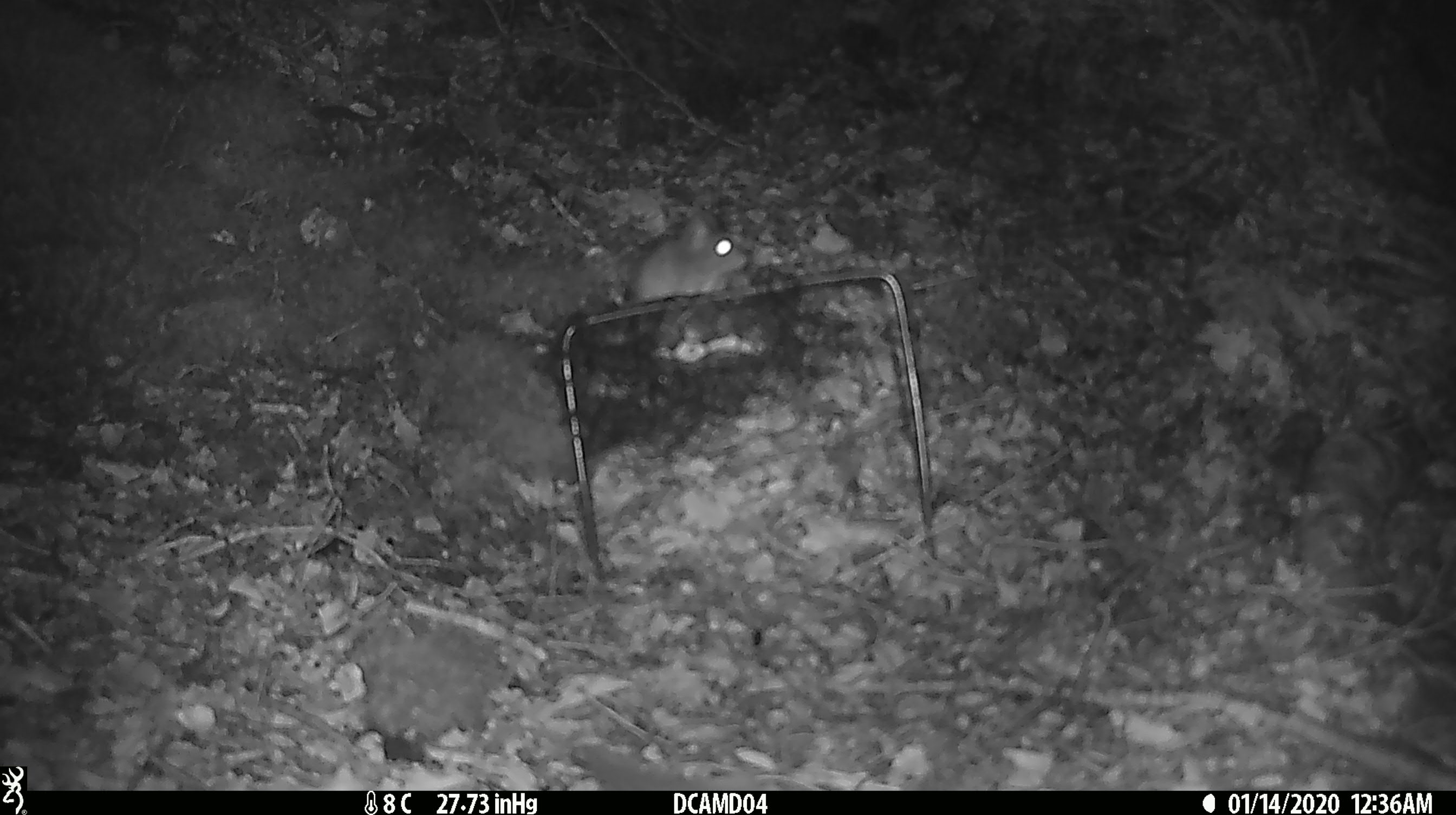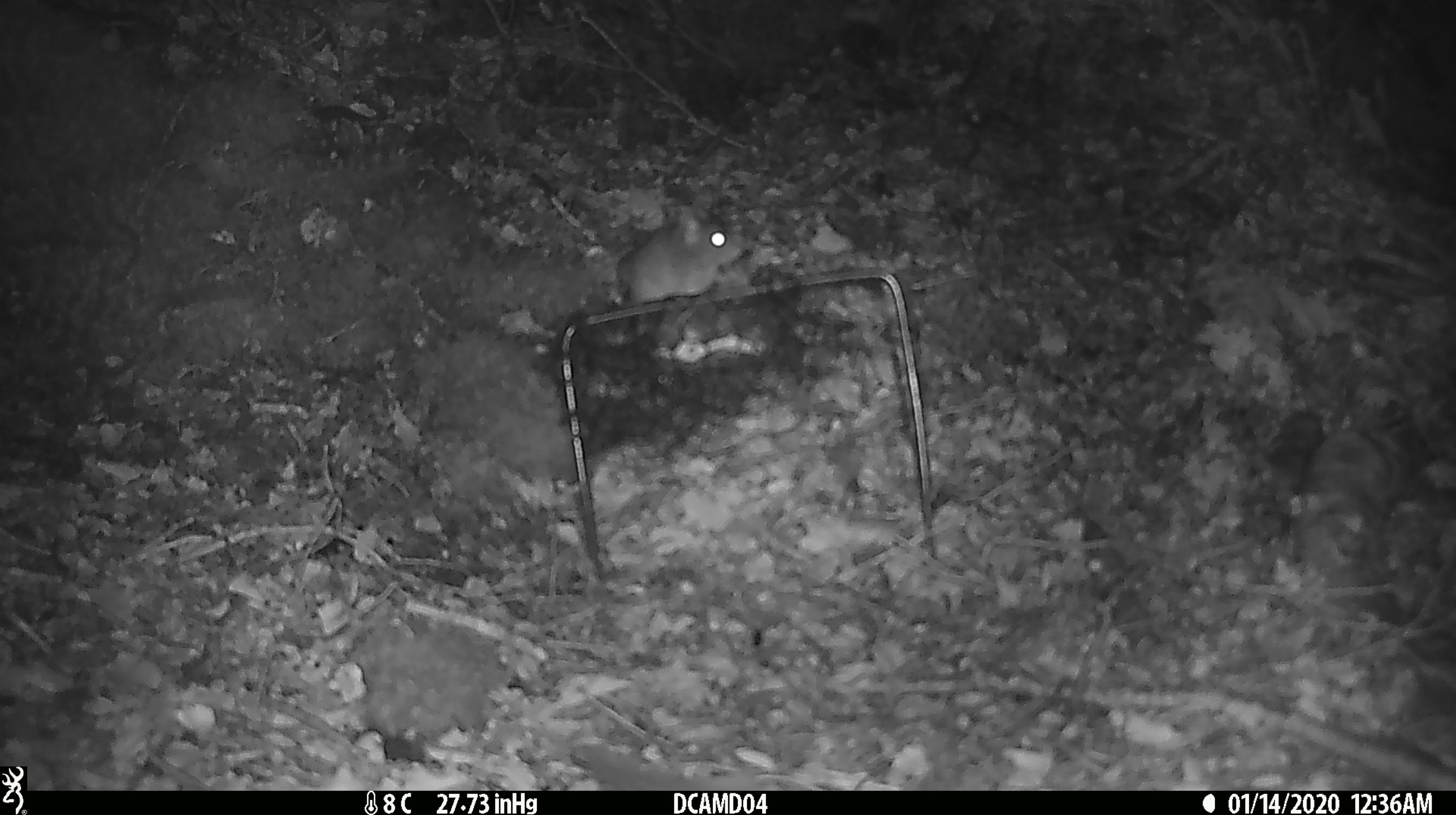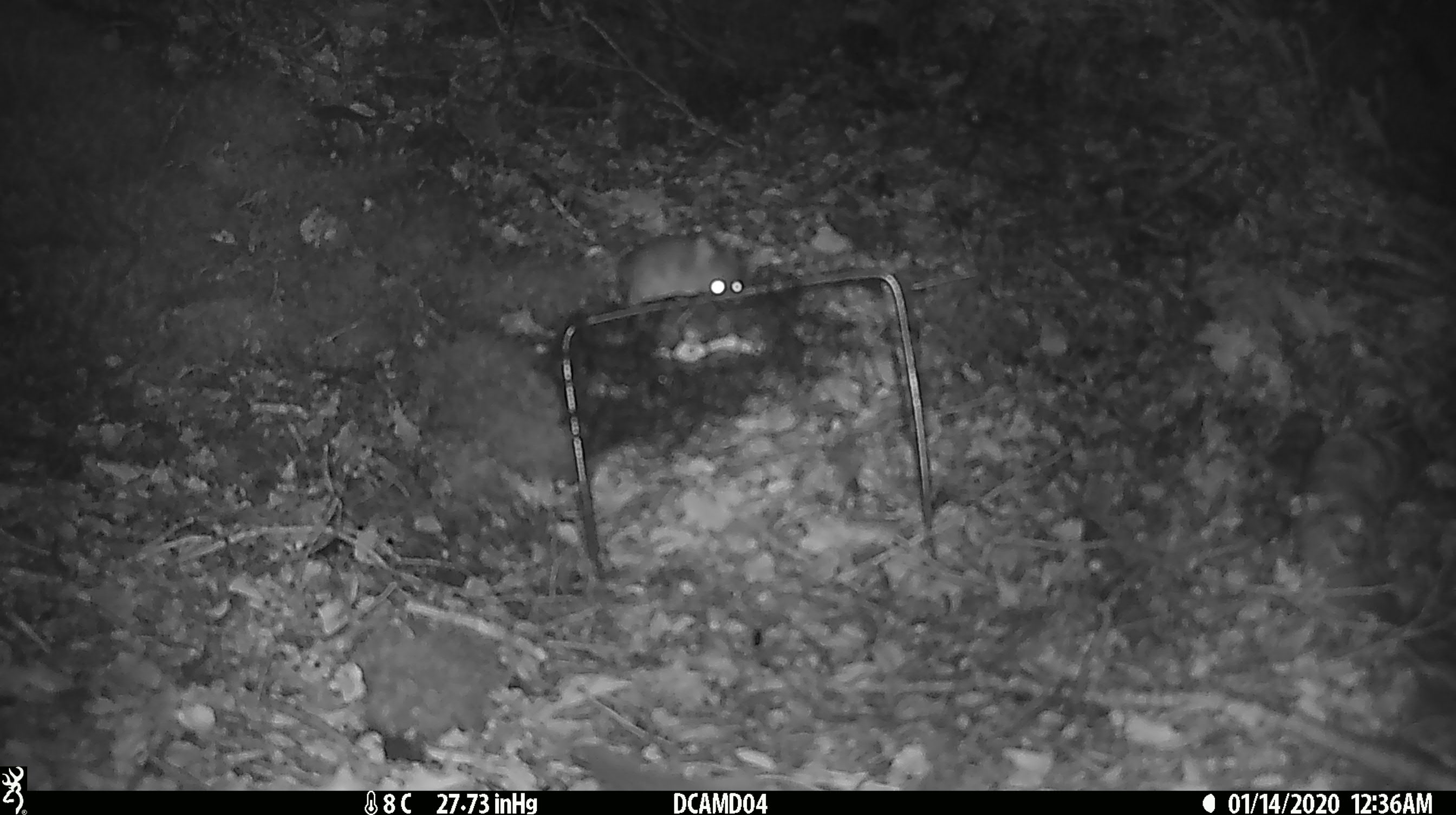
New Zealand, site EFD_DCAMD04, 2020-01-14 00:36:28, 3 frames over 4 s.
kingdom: Animalia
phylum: Chordata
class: Mammalia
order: Rodentia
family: Muridae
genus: Mus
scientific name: Mus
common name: mouse